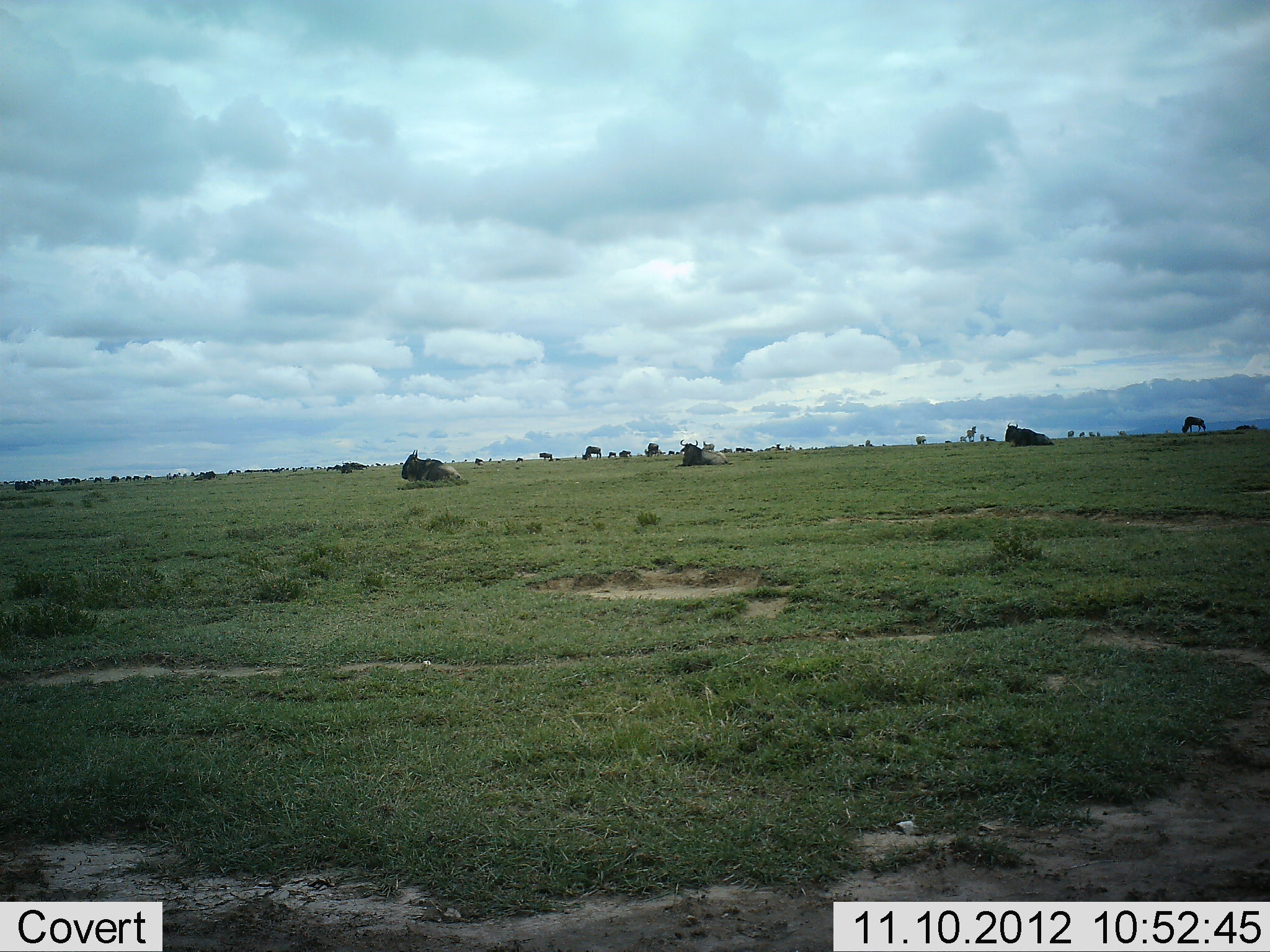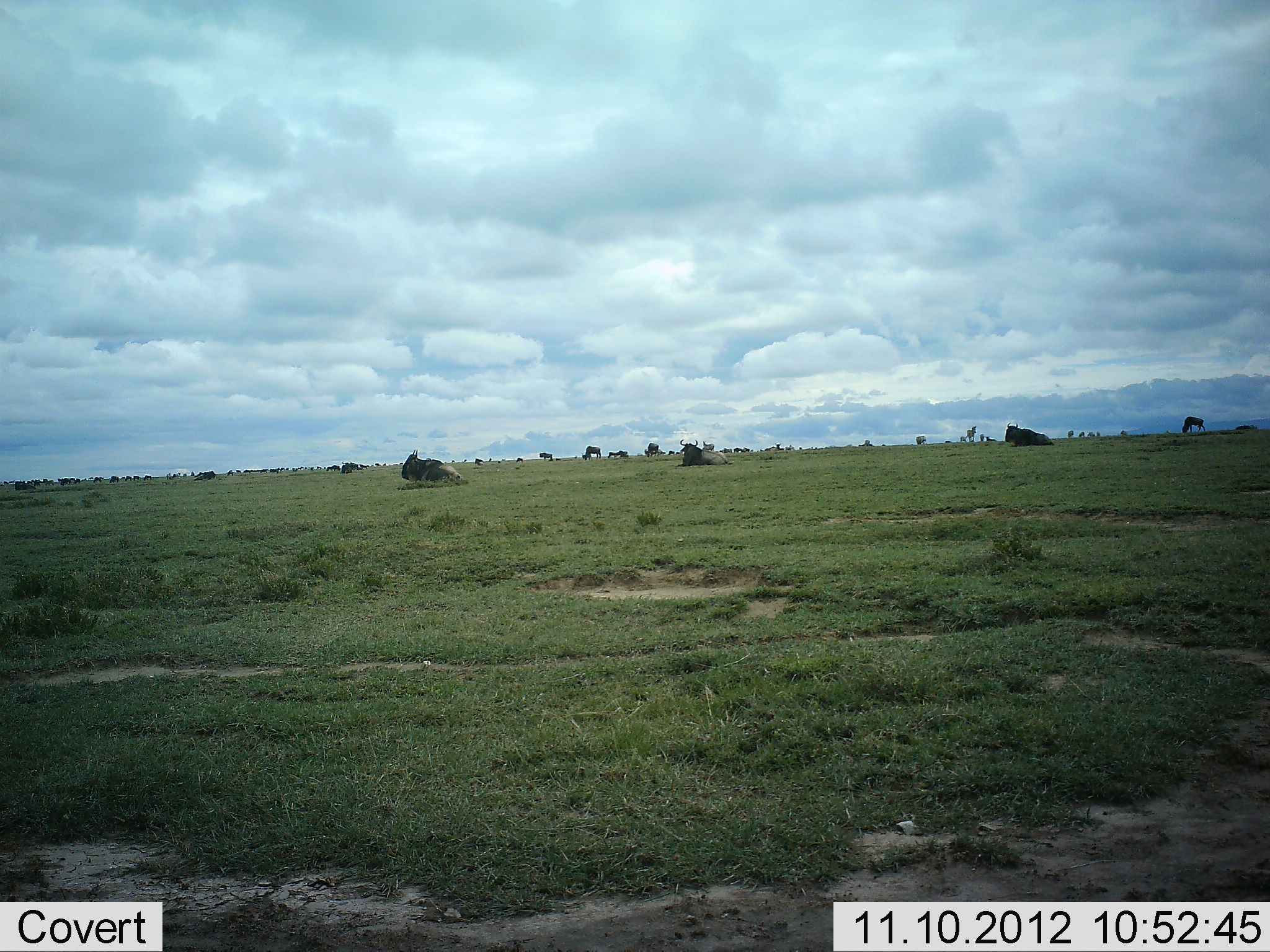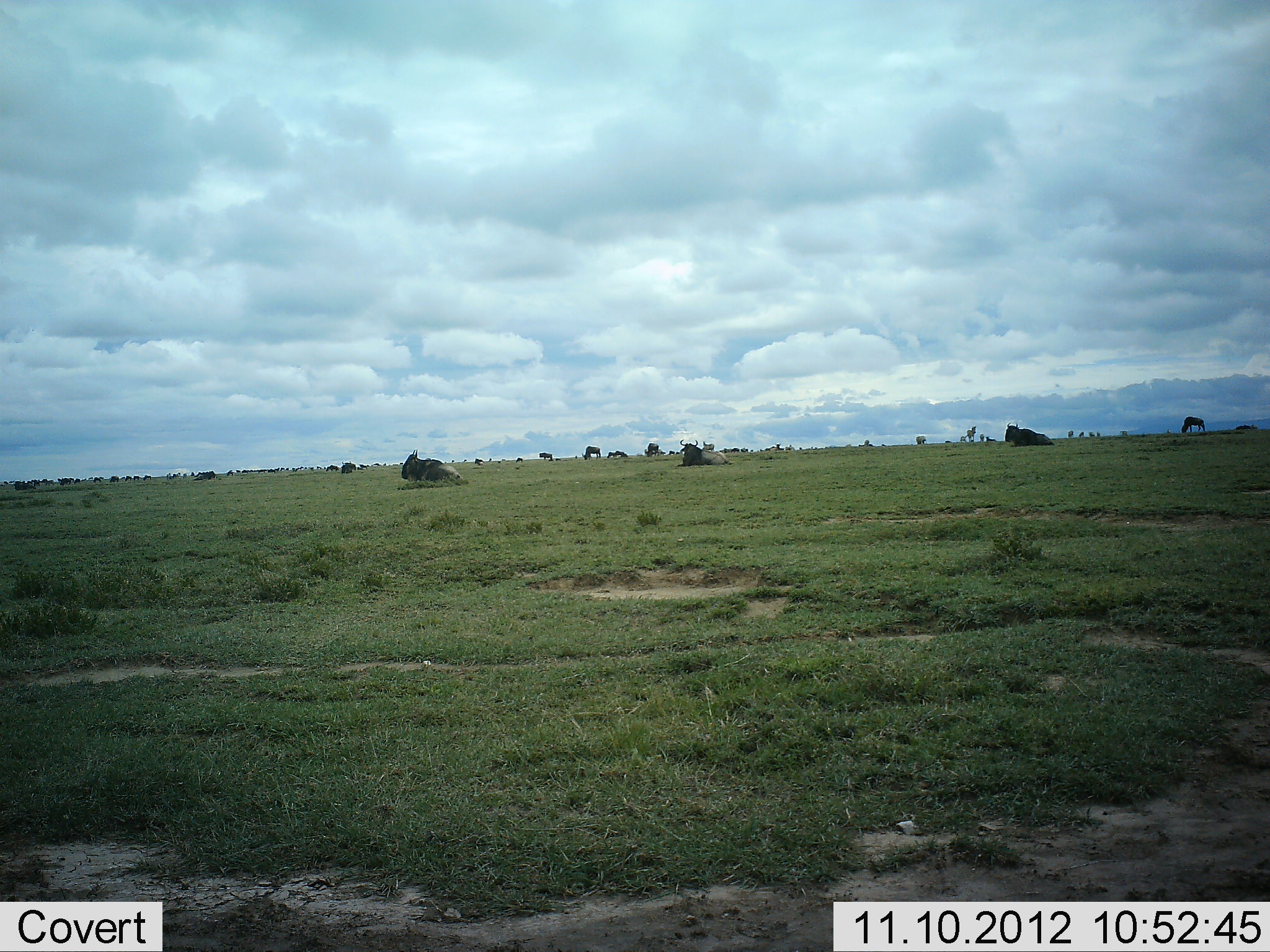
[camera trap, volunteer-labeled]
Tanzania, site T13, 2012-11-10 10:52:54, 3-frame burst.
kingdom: Animalia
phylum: Chordata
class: Mammalia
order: Artiodactyla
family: Bovidae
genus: Connochaetes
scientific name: Connochaetes taurinus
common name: blue wildebeest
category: wildebeest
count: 11-50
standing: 40%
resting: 100%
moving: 30%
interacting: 0%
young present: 0%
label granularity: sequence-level